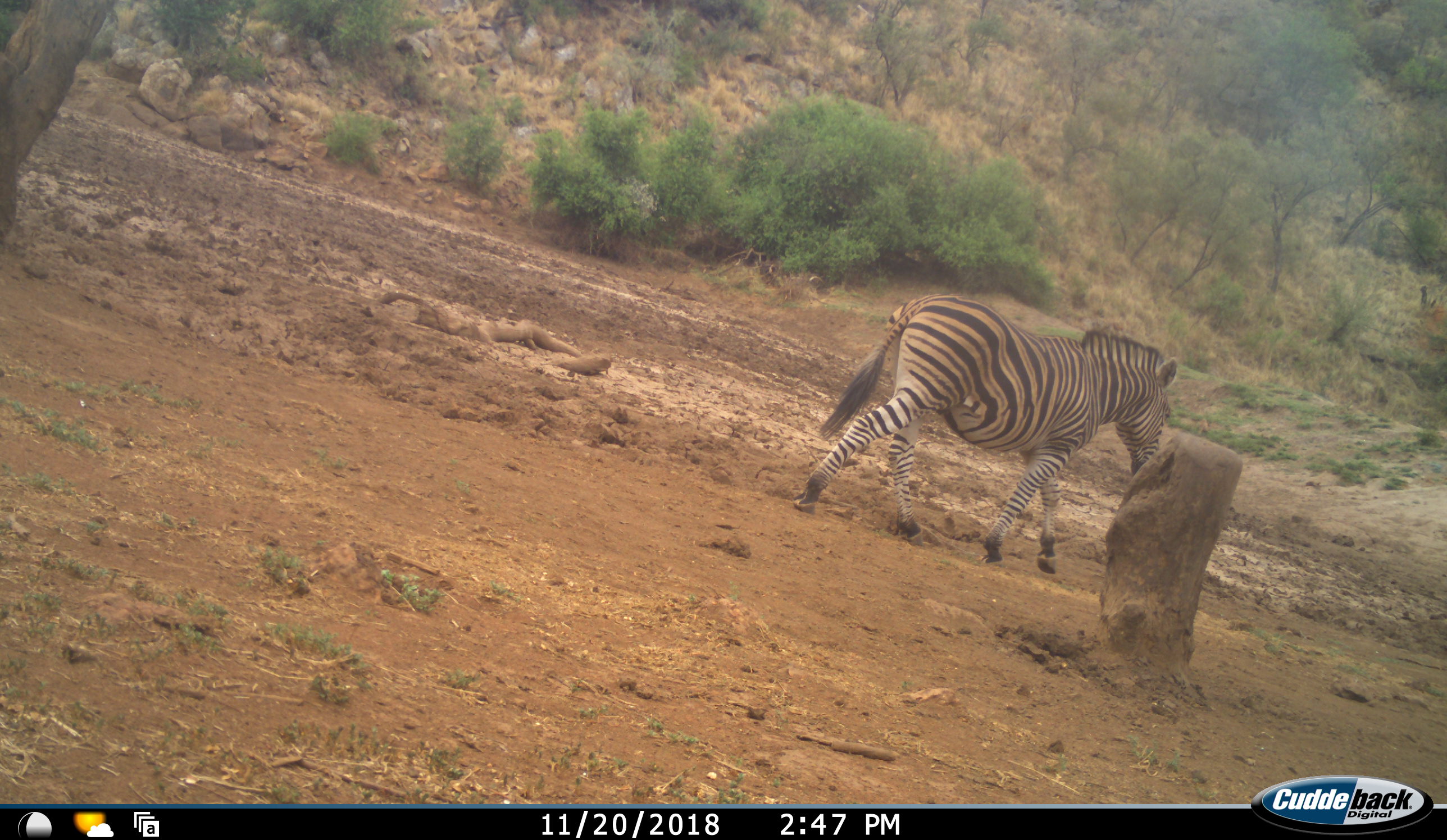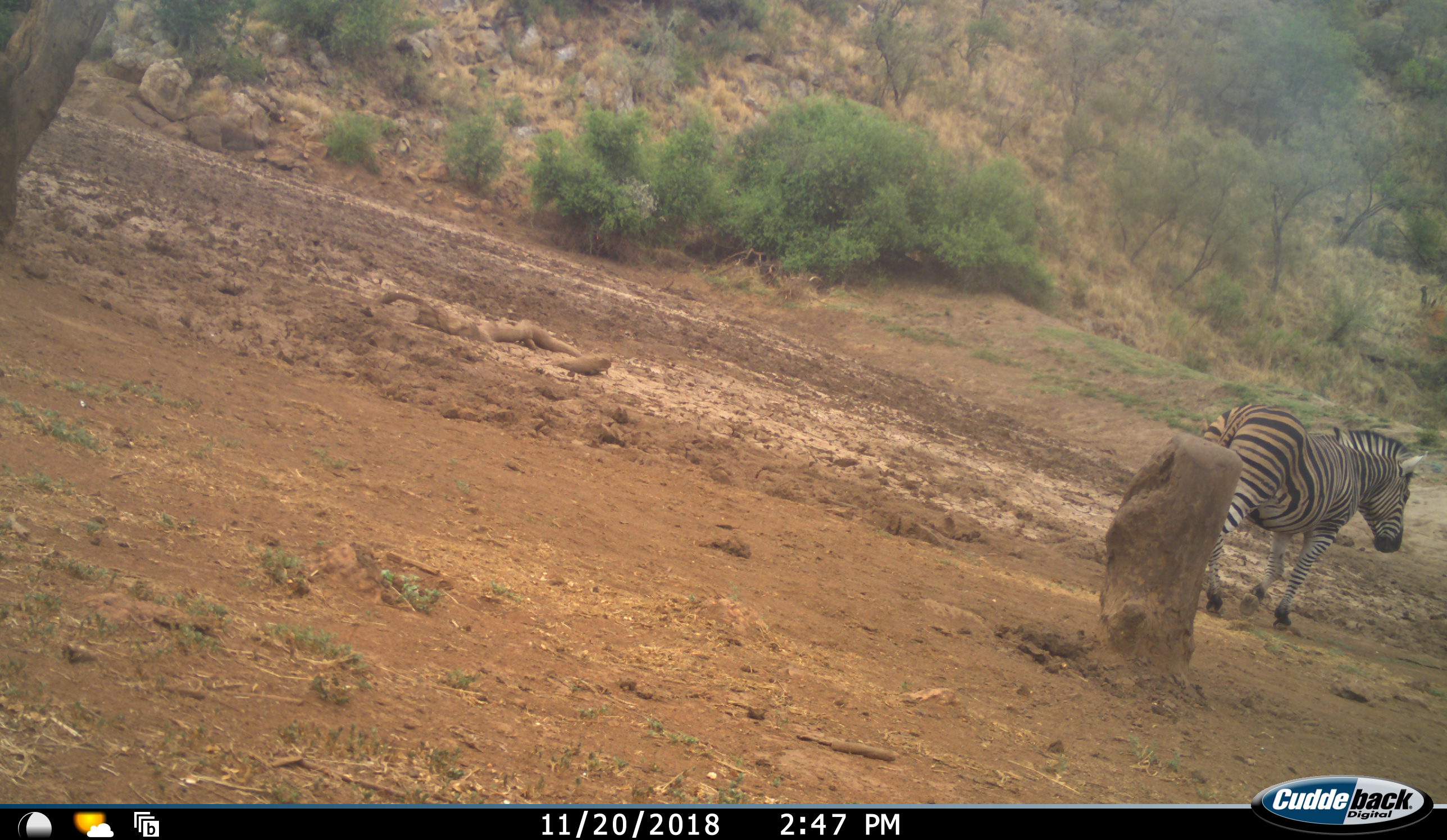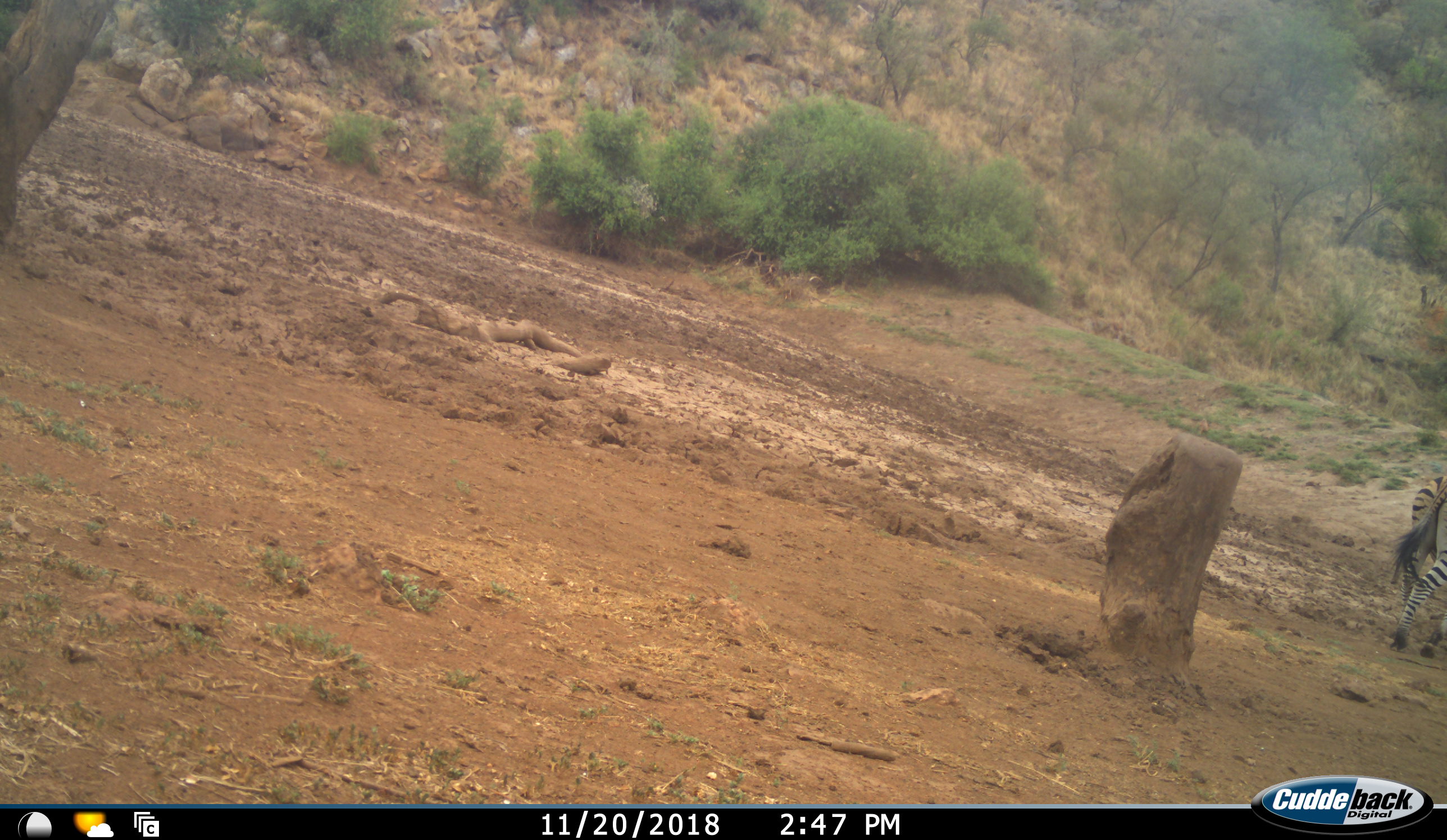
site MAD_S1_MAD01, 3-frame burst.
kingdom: Animalia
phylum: Chordata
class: Mammalia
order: Perissodactyla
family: Equidae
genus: Equus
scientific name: Equus quagga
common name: plains zebra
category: zebraplains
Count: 1.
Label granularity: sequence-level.